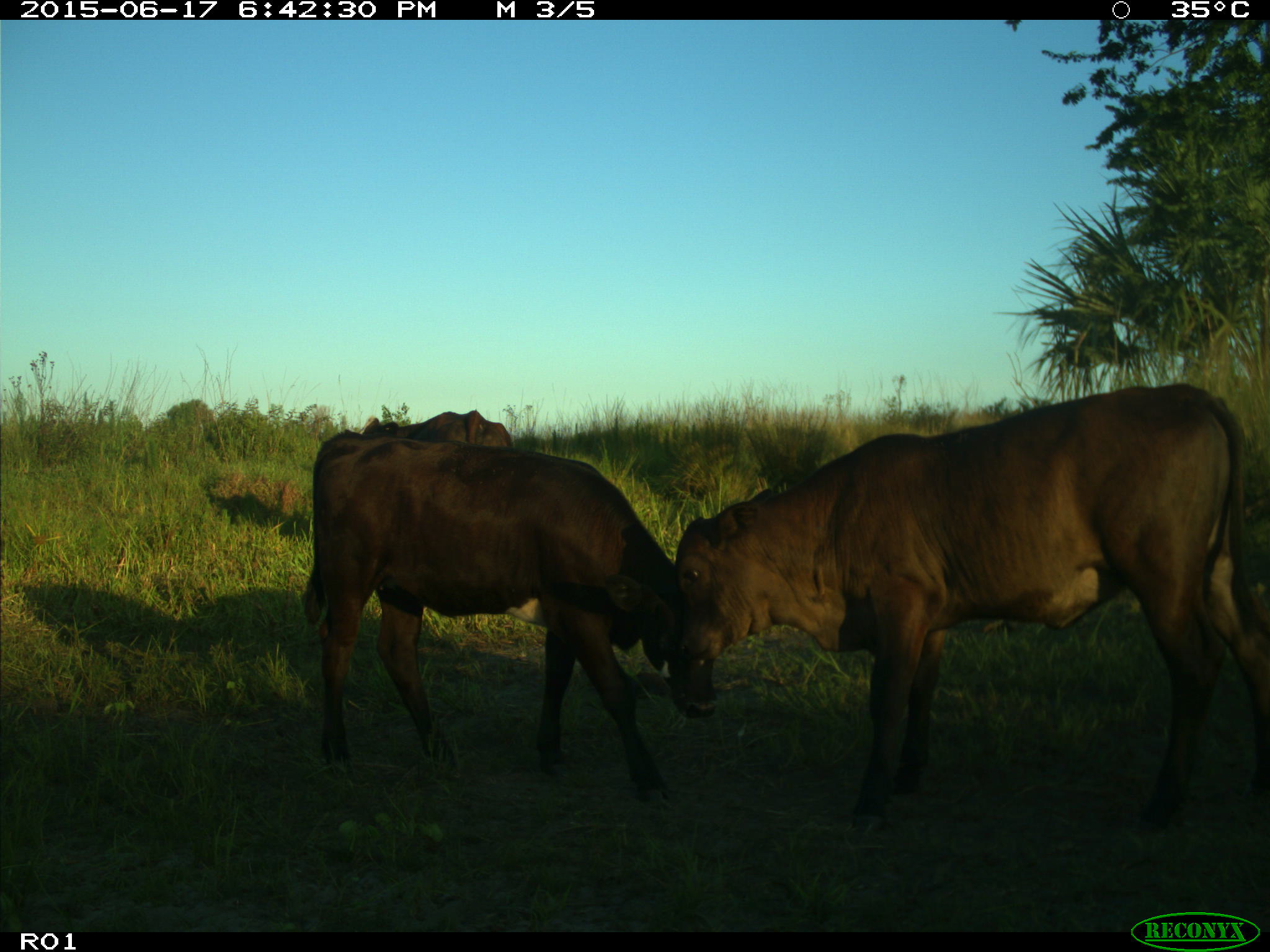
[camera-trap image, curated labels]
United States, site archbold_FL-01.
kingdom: Animalia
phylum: Chordata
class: Mammalia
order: Artiodactyla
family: Bovidae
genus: Bos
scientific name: Bos taurus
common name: domestic cow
Bos taurus (domestic cow).